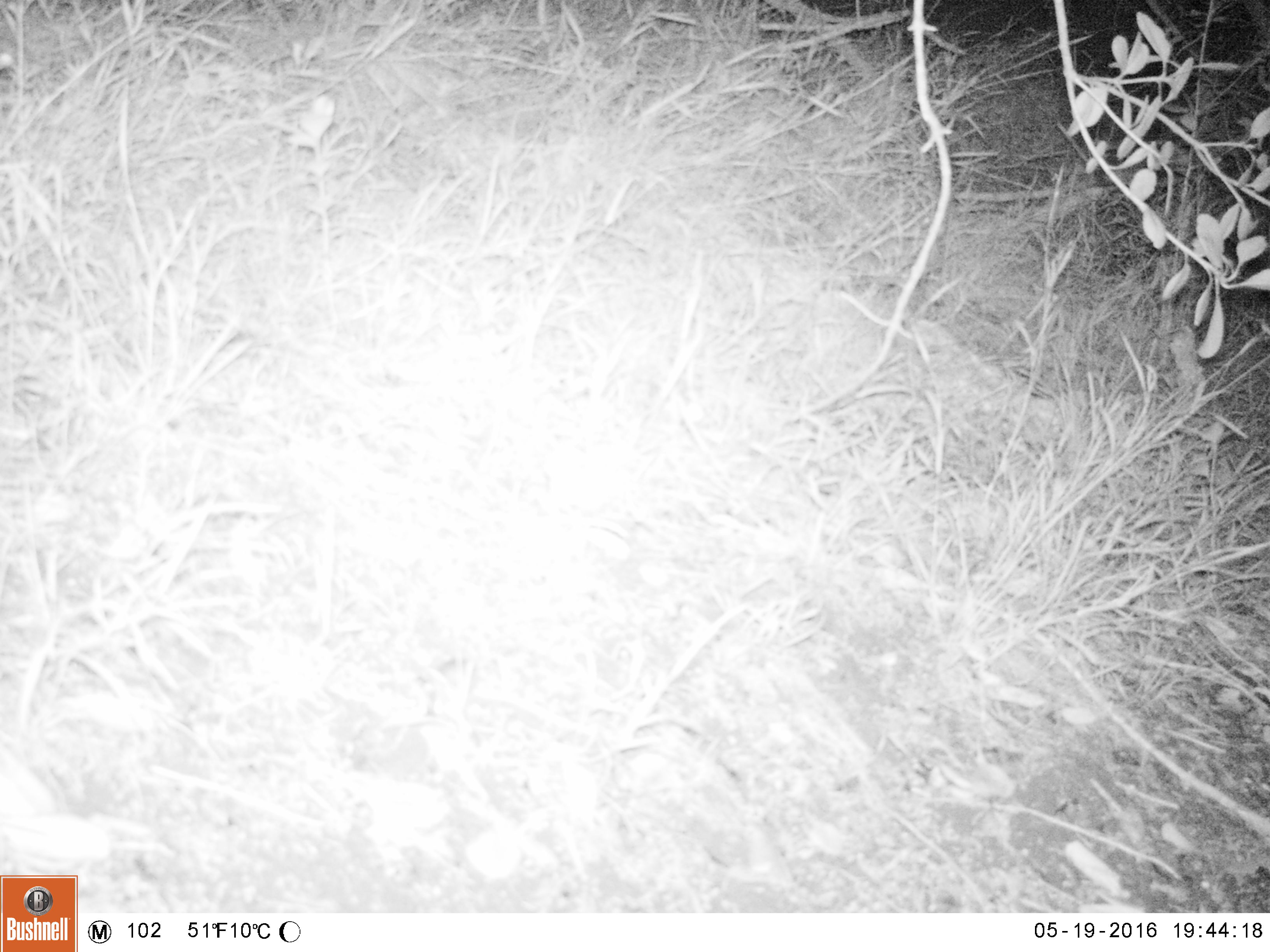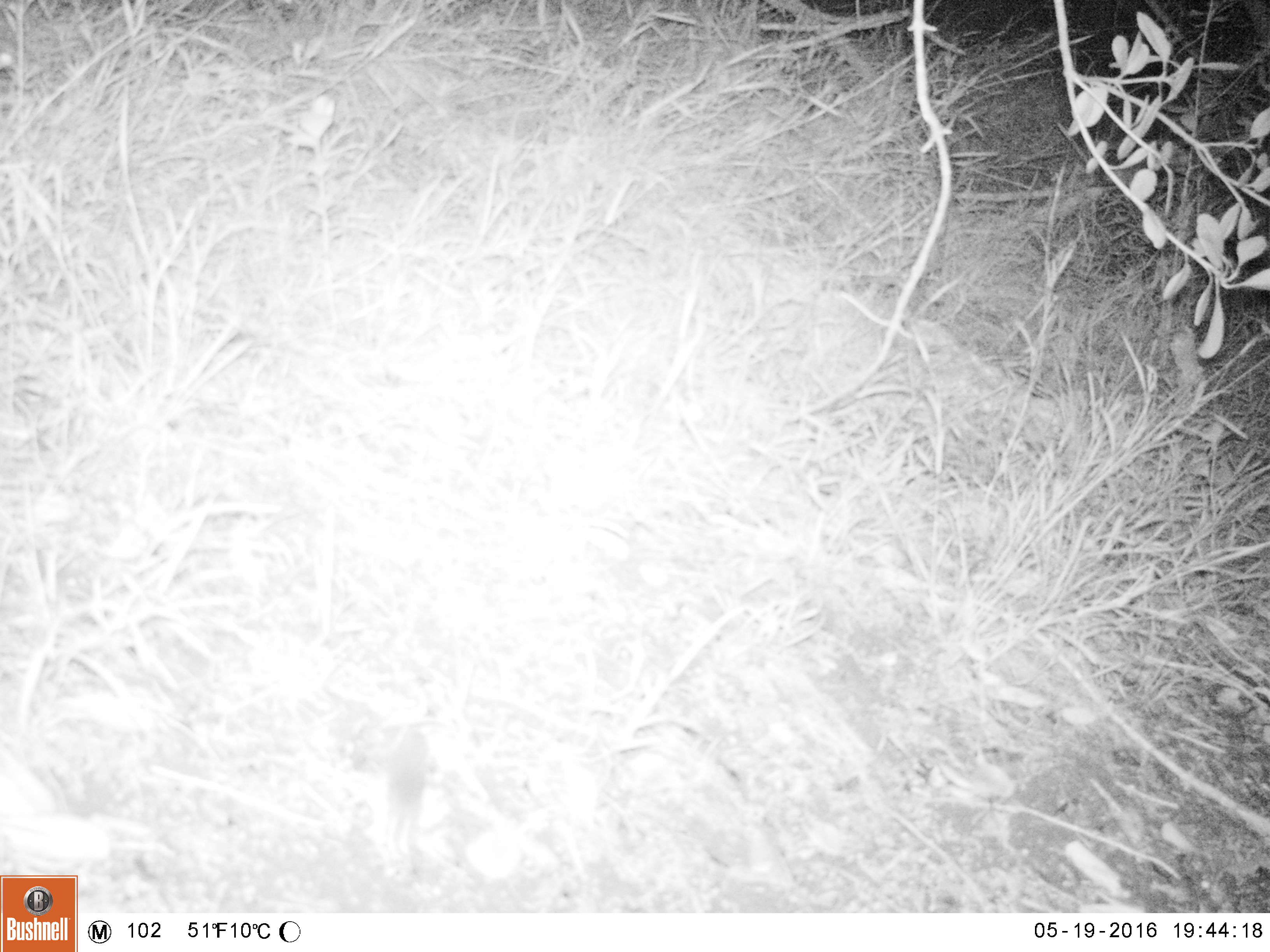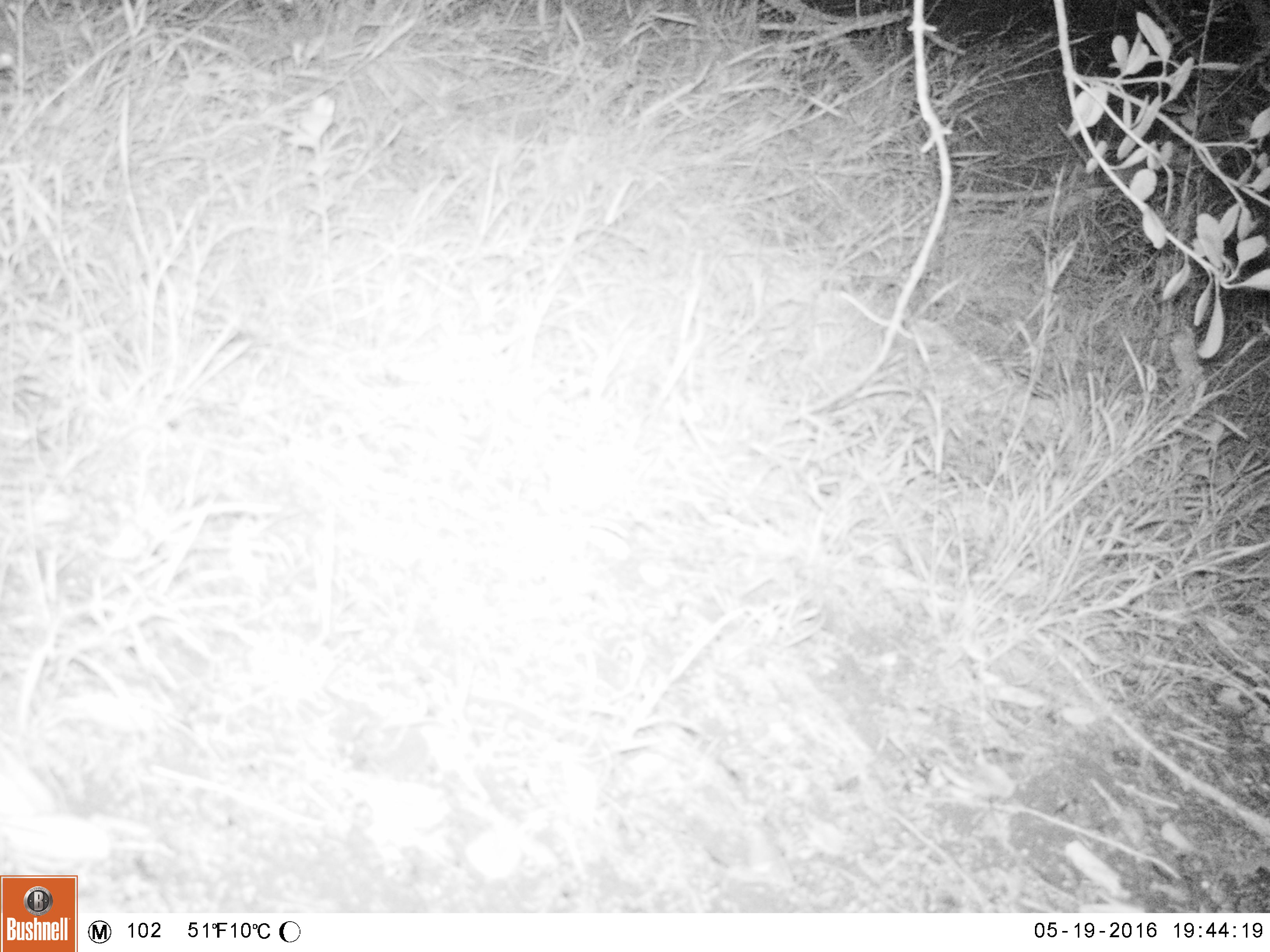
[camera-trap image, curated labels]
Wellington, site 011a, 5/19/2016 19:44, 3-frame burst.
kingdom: Animalia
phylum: Chordata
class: Mammalia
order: Rodentia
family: Muridae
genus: Mus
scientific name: Mus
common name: mouse